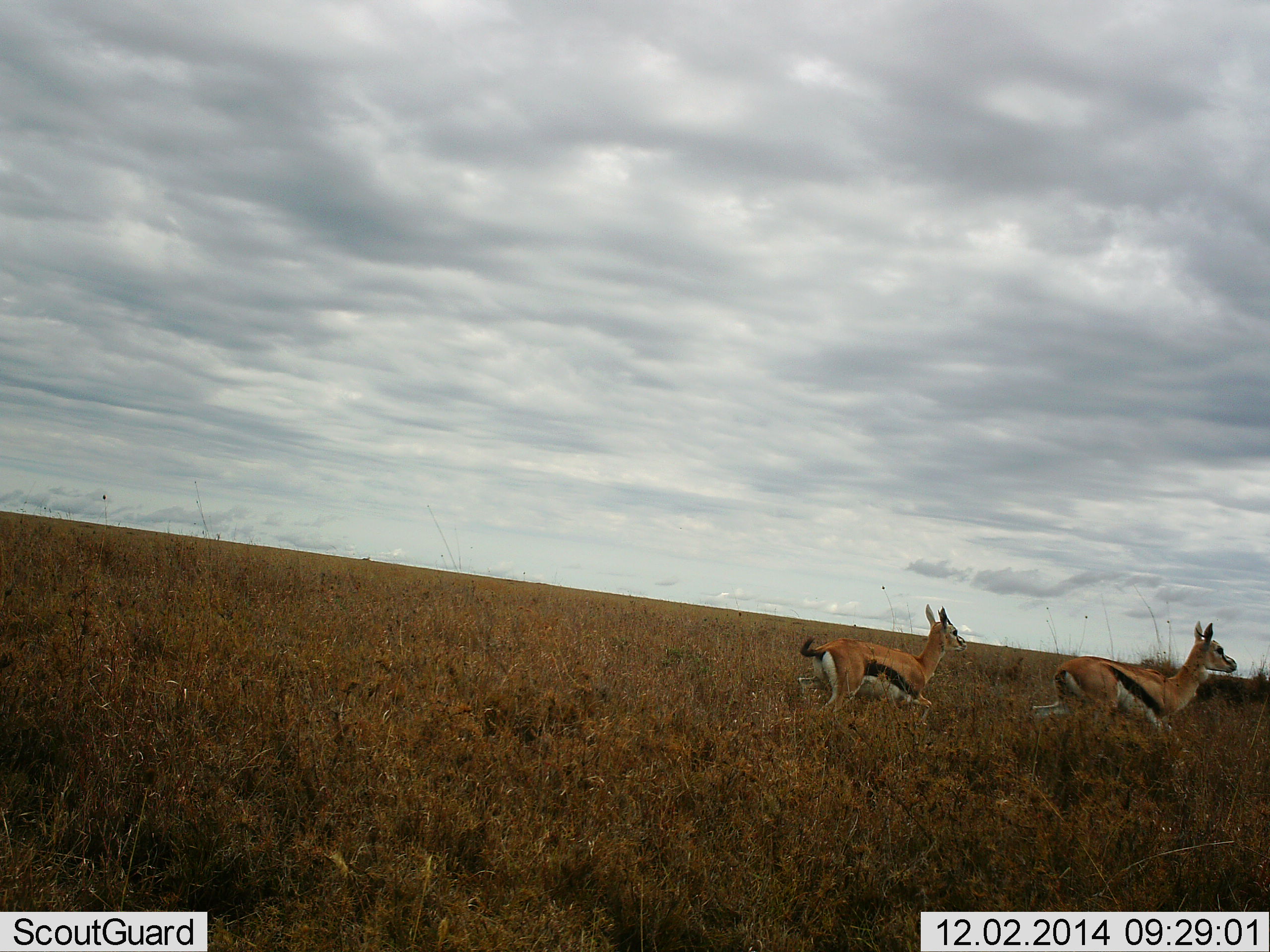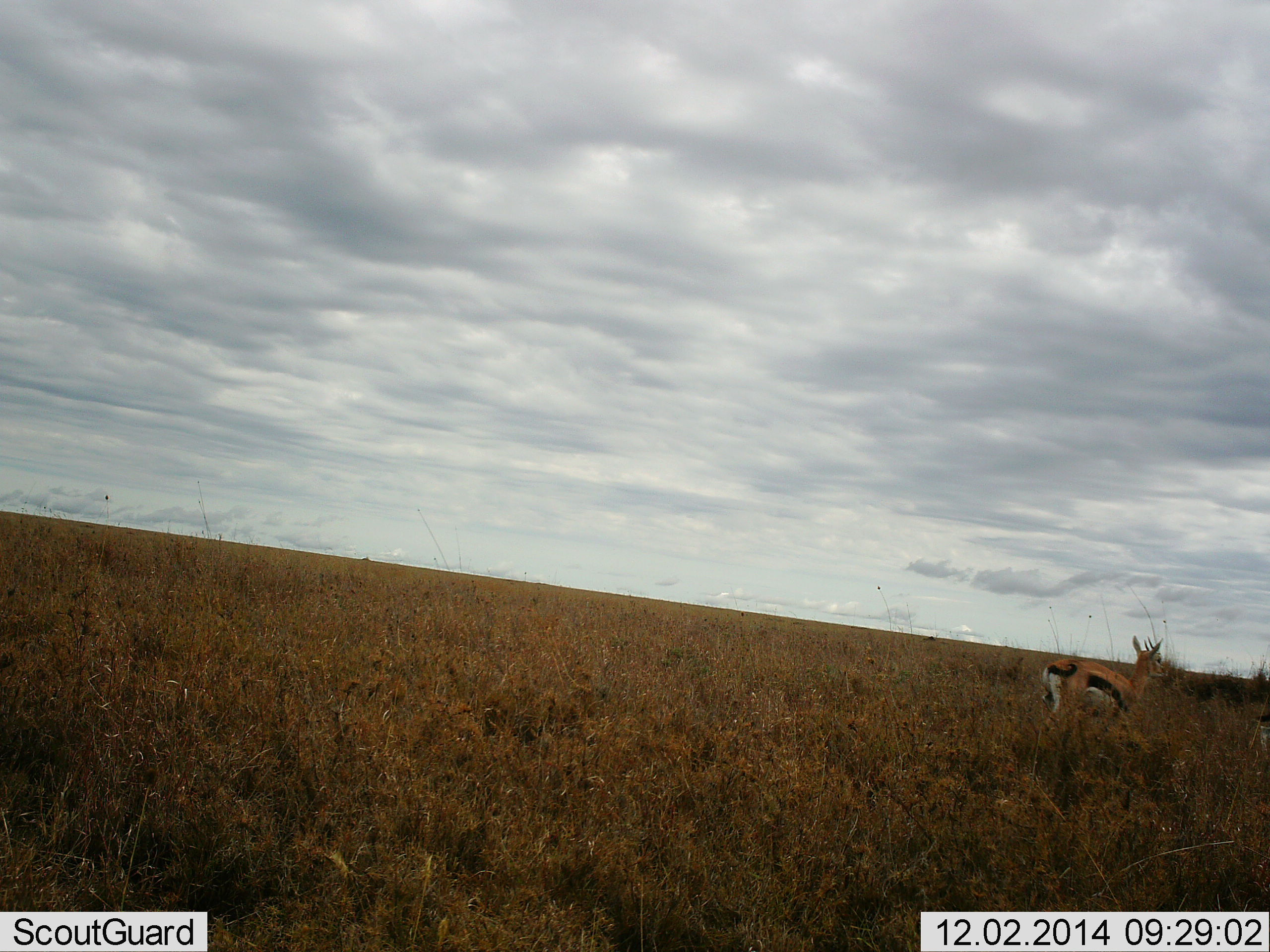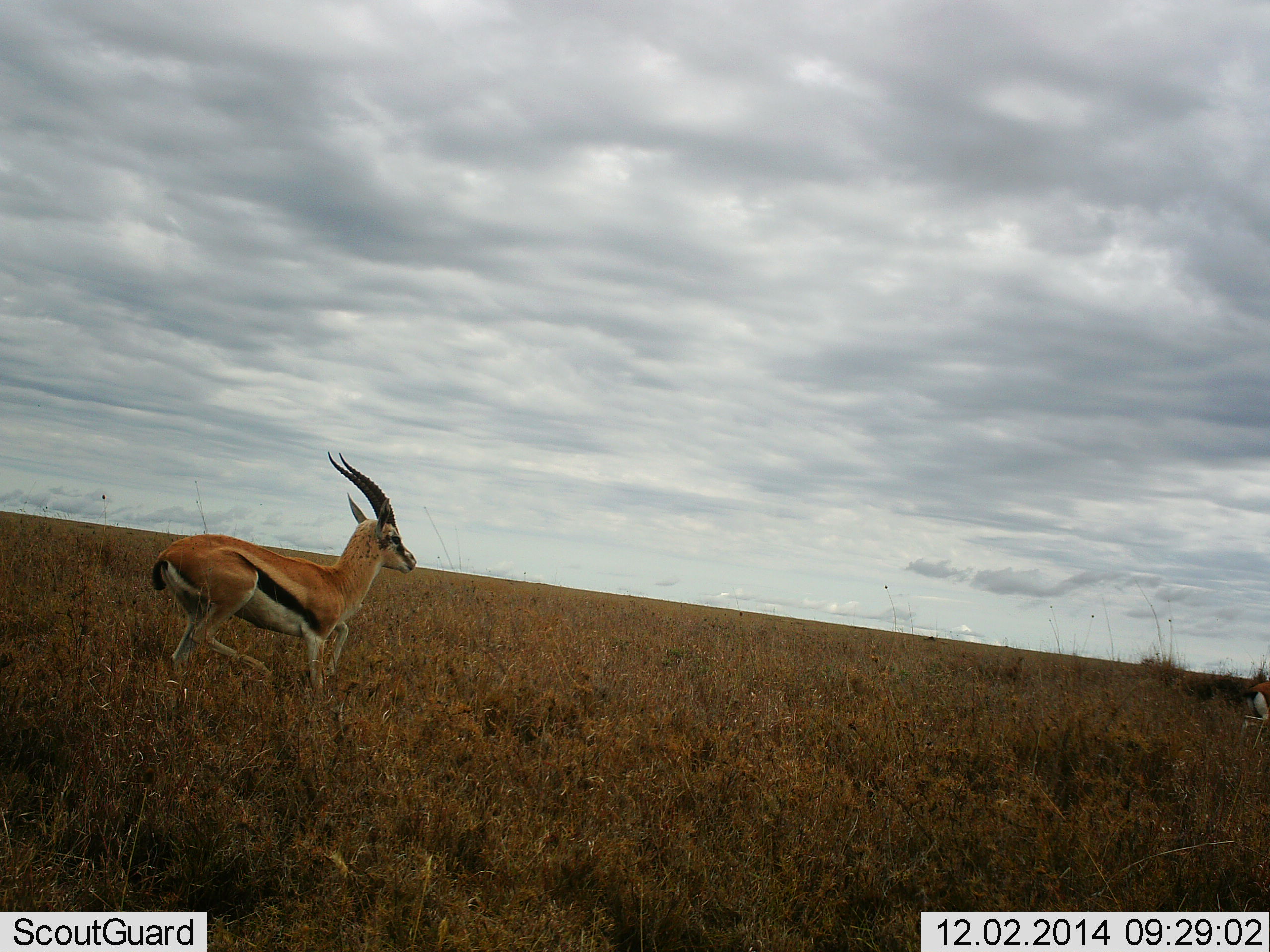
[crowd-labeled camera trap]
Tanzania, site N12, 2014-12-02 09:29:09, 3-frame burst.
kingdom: Animalia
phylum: Chordata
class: Mammalia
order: Artiodactyla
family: Bovidae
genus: Eudorcas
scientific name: Eudorcas thomsonii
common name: thomson's gazelle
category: gazellethomsons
Gazellethomsons (thomson's gazelle) (Eudorcas thomsonii), count 3. Behavior (volunteer vote fractions): standing 30%, resting 0%, moving 70%, interacting 0%. Young present (vote fraction): 0%. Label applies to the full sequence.